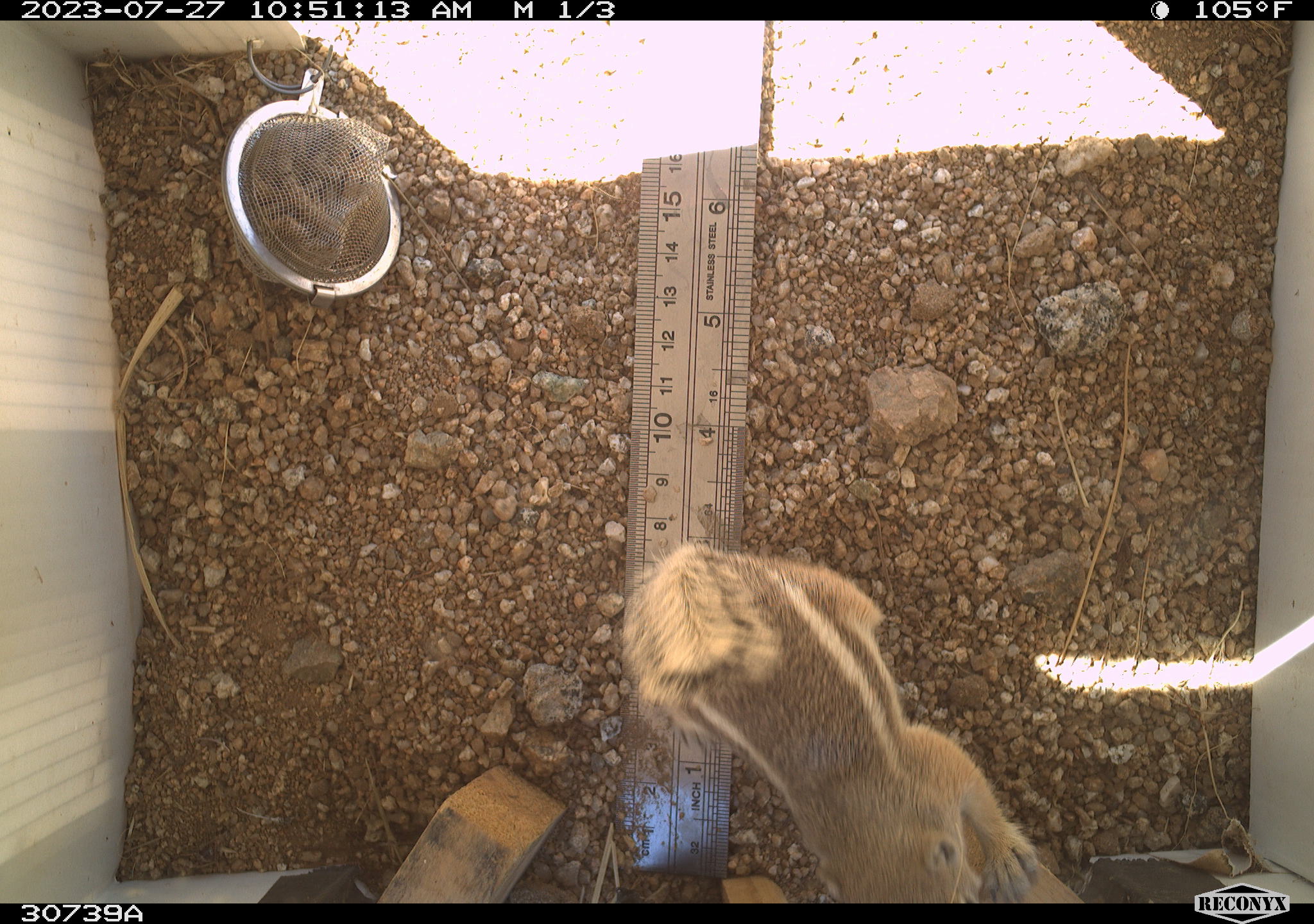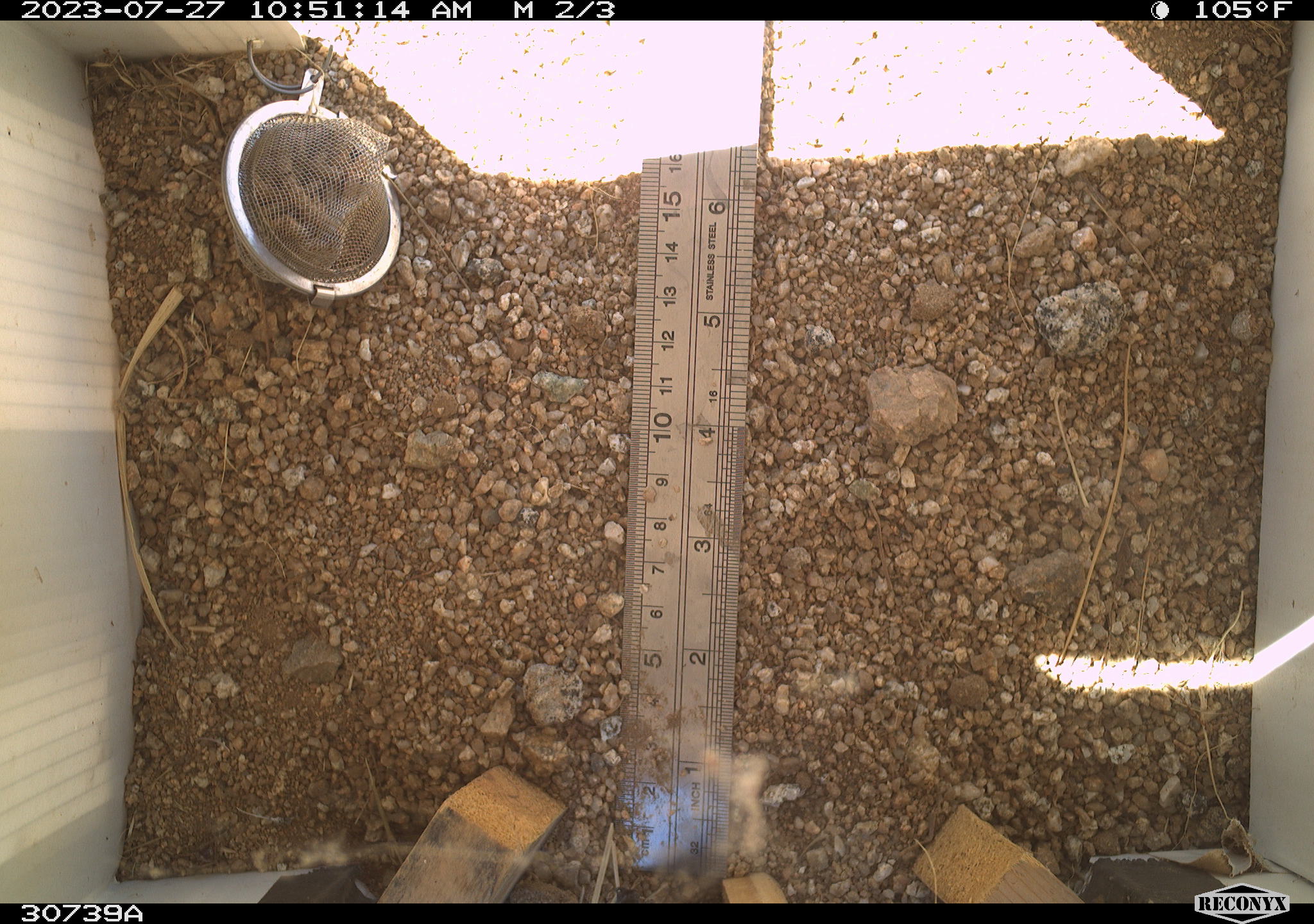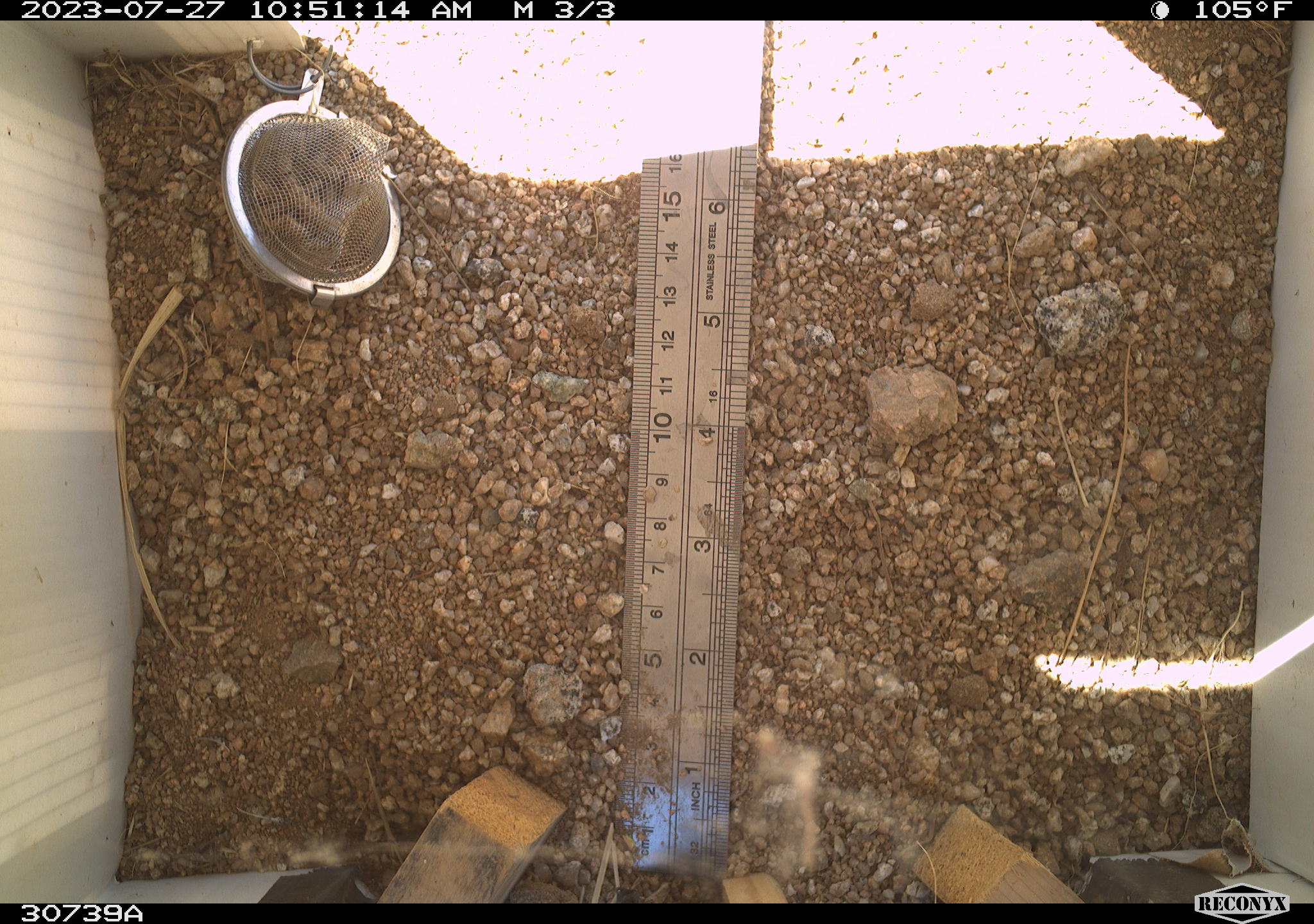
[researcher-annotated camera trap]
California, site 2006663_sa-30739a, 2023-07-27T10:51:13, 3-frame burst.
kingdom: Animalia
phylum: Chordata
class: Mammalia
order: Rodentia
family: Sciuridae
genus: Ammospermophilus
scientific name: Ammospermophilus leucurus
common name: white-tailed antelope squirrel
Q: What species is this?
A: White-tailed antelope squirrel (Ammospermophilus leucurus).